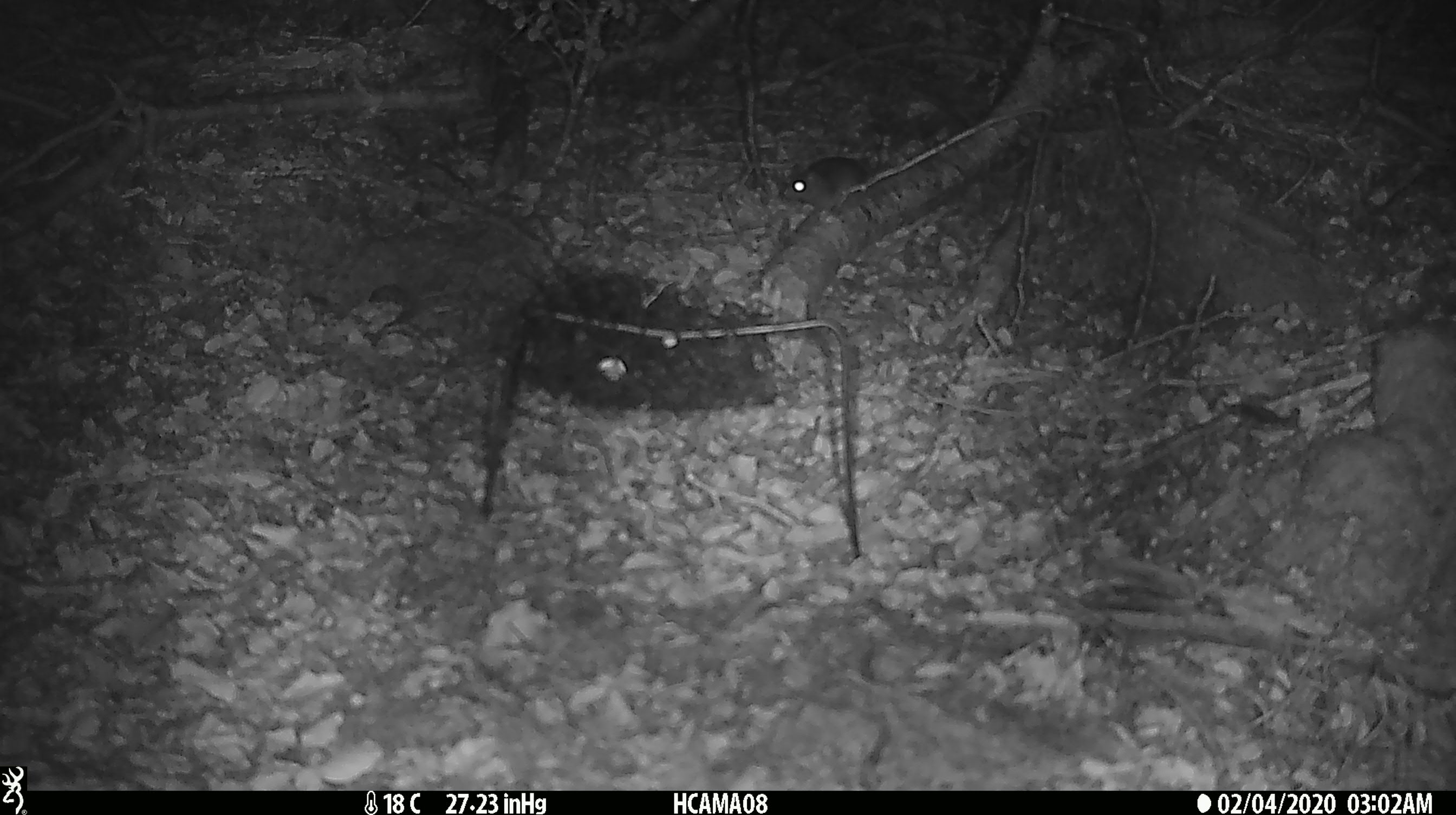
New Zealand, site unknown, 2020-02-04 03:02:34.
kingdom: Animalia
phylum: Chordata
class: Mammalia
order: Rodentia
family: Muridae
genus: Mus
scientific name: Mus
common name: mouse